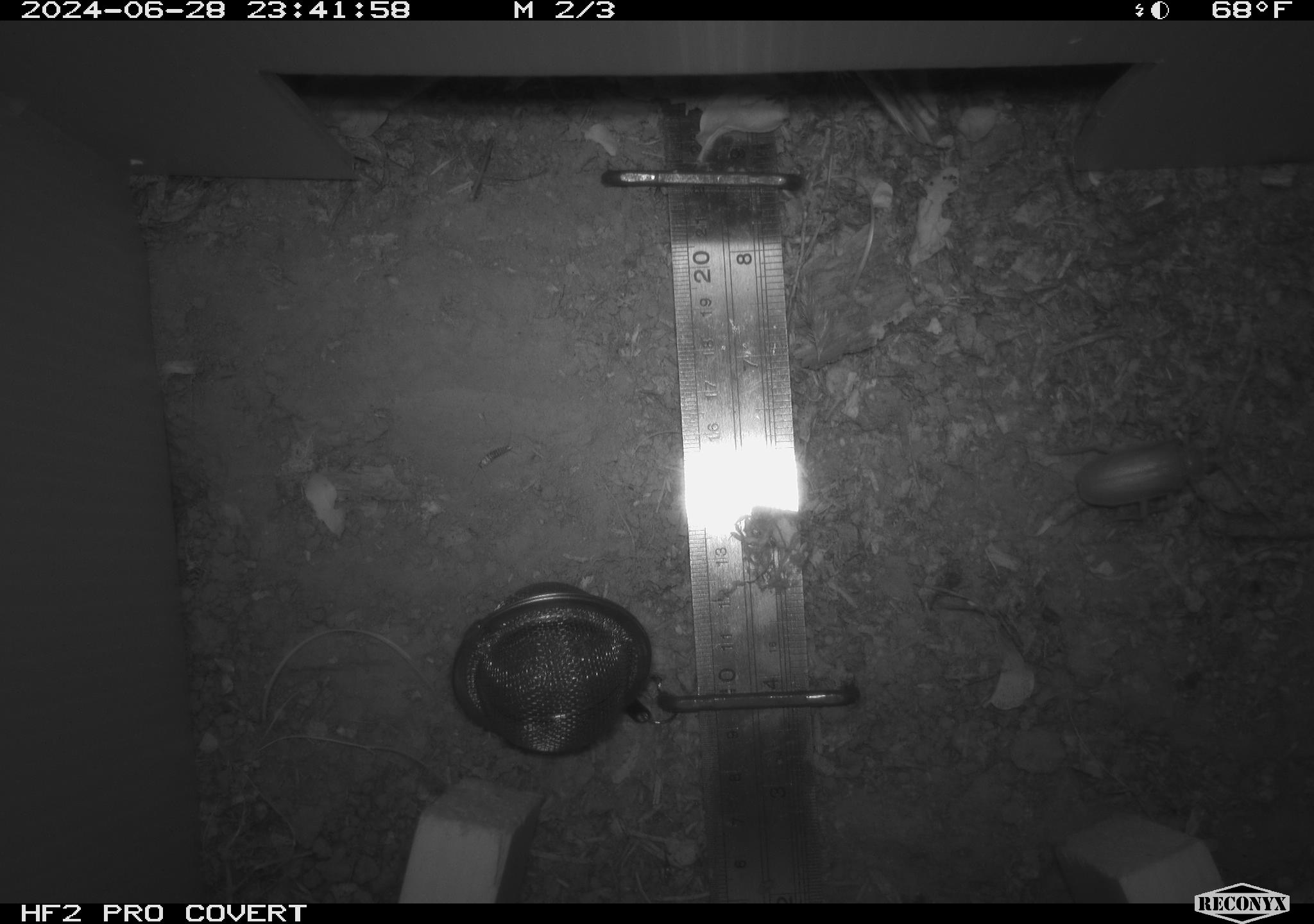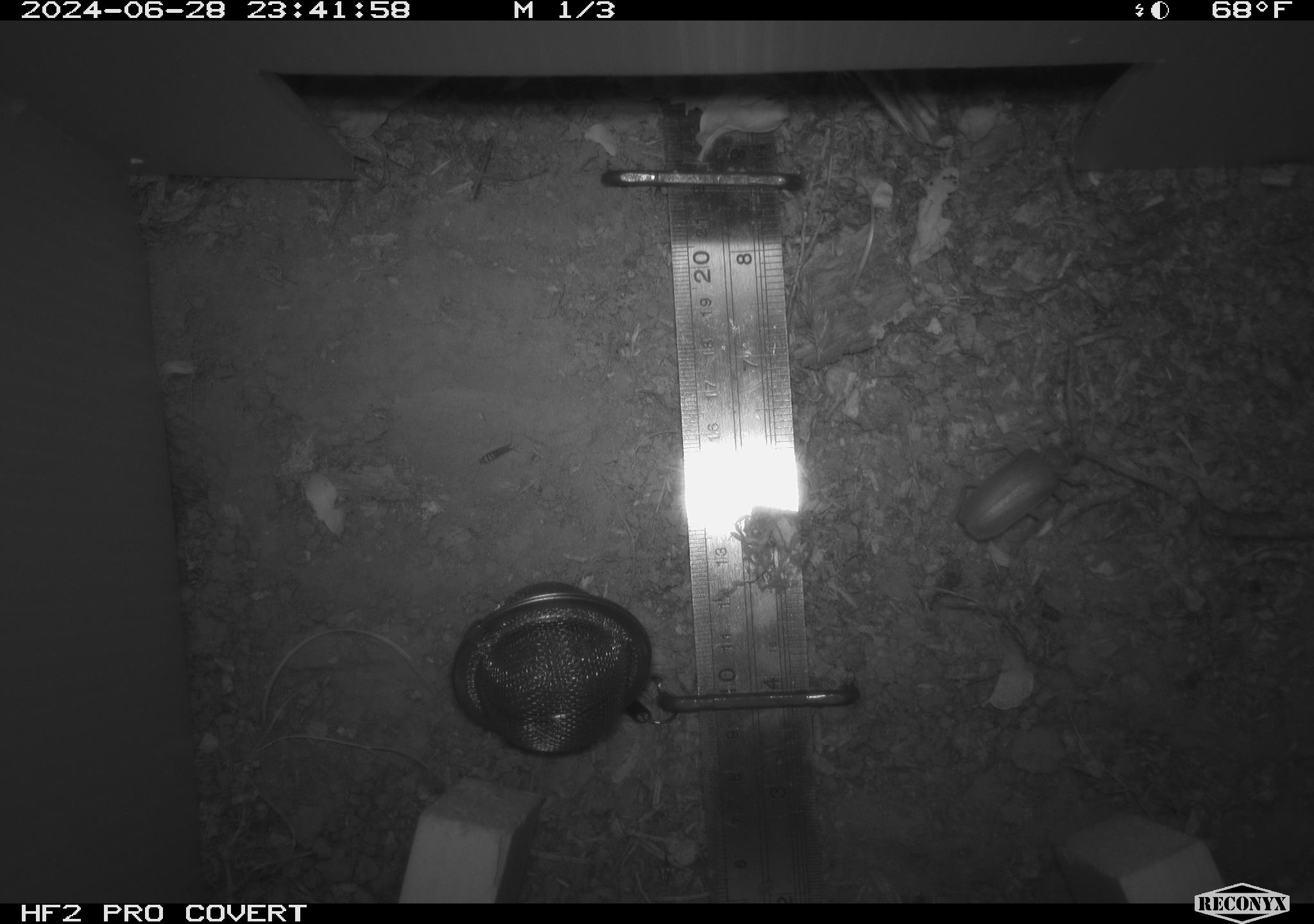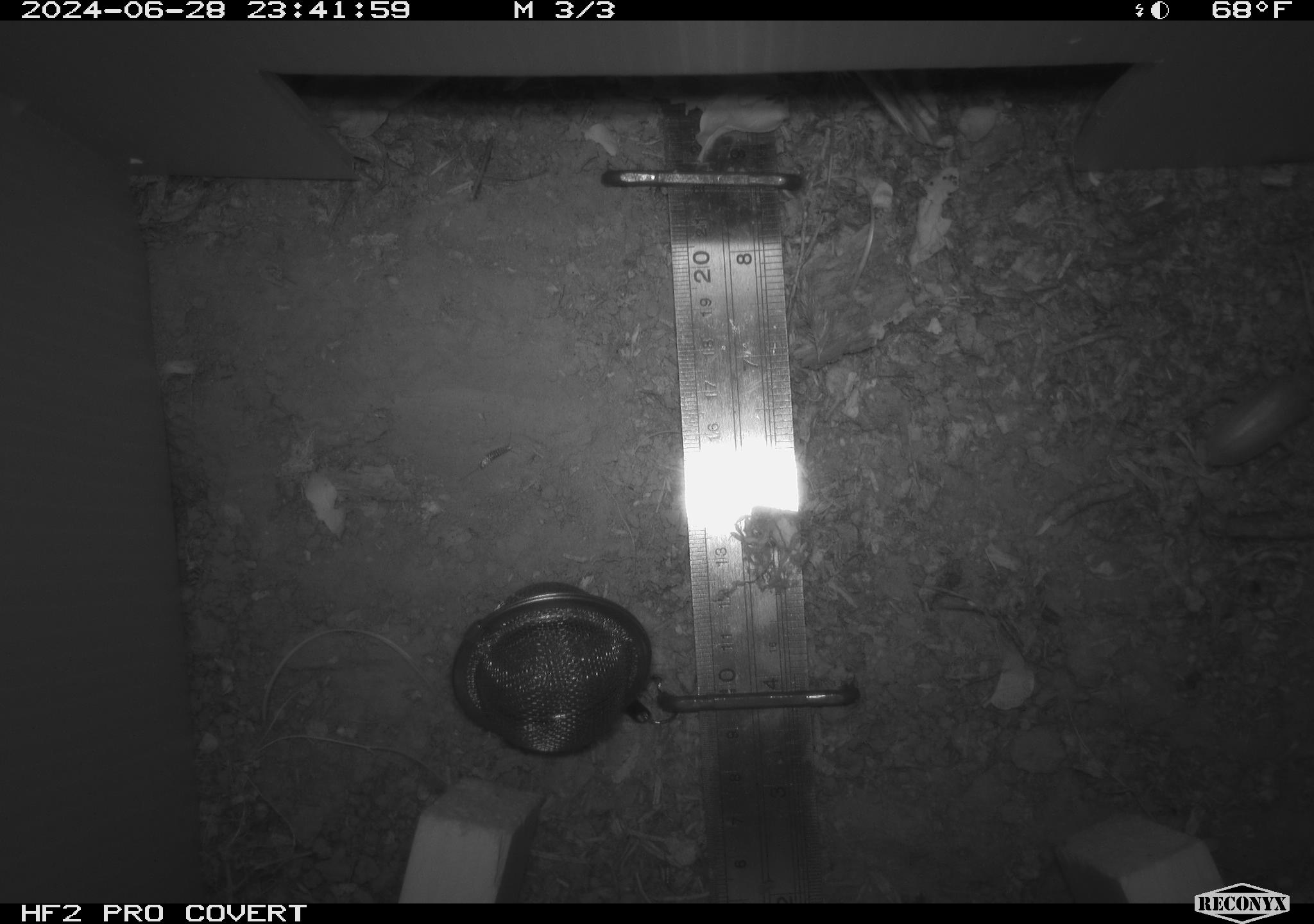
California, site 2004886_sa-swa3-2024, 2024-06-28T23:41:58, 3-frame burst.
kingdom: Animalia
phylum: Arthropoda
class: Insecta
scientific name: Insecta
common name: insect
Insect (Insecta).